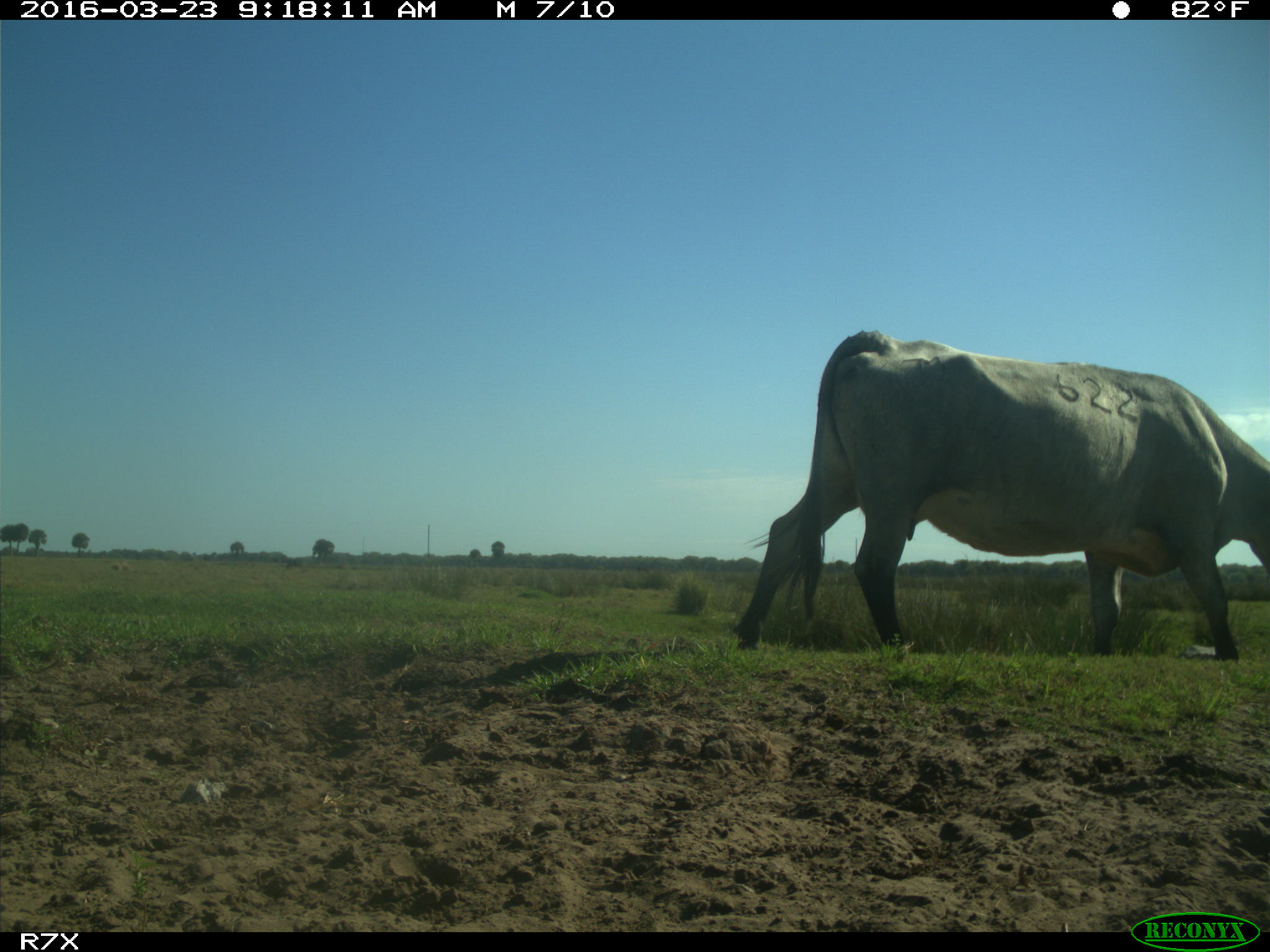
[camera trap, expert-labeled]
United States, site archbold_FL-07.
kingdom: Animalia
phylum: Chordata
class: Mammalia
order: Artiodactyla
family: Bovidae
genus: Bos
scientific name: Bos taurus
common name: domestic cow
Bos taurus (domestic cow).